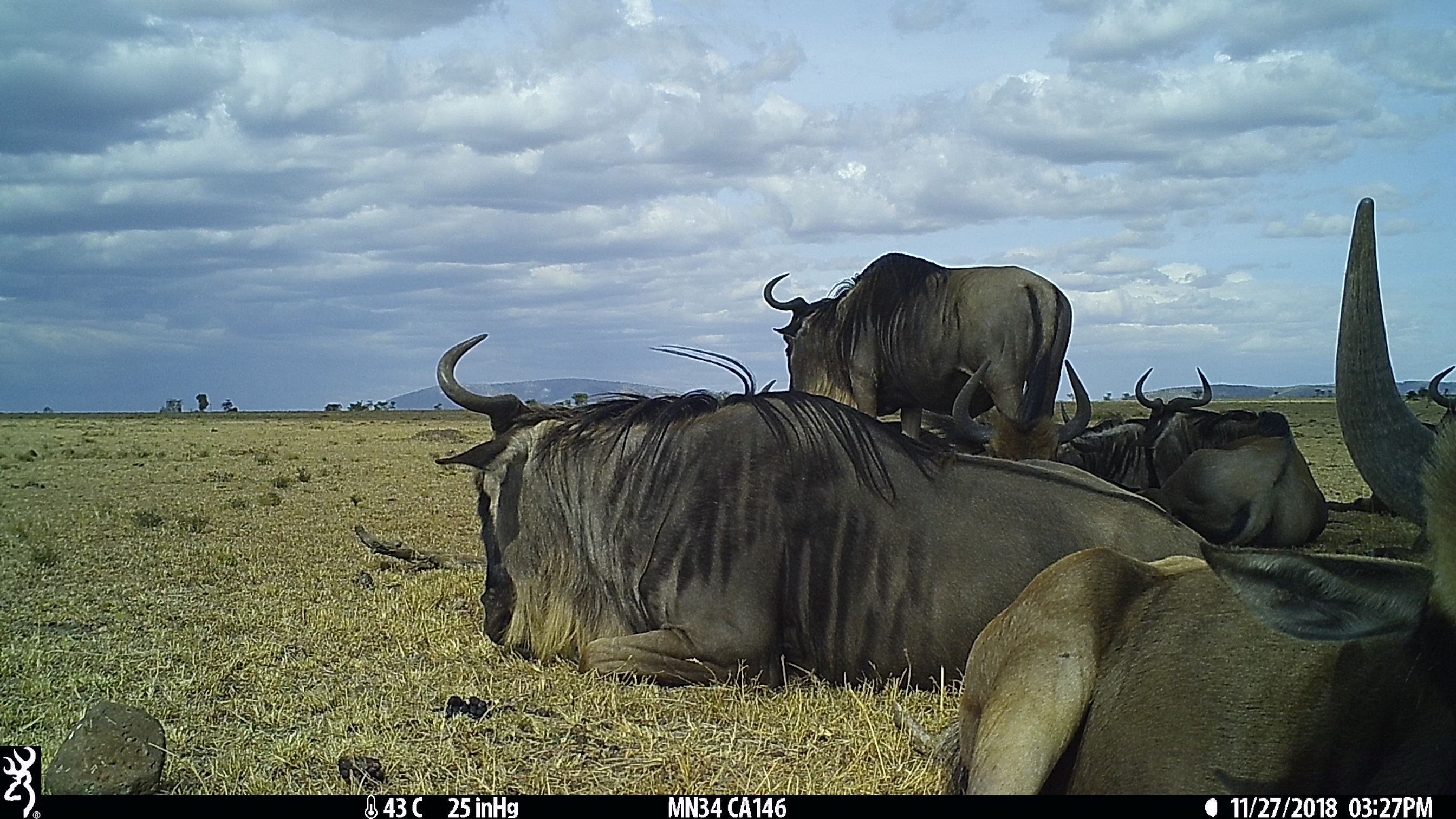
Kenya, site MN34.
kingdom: Animalia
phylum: Chordata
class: Mammalia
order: Artiodactyla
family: Bovidae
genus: Connochaetes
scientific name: Connochaetes taurinus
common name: blue wildebeest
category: wildebeest